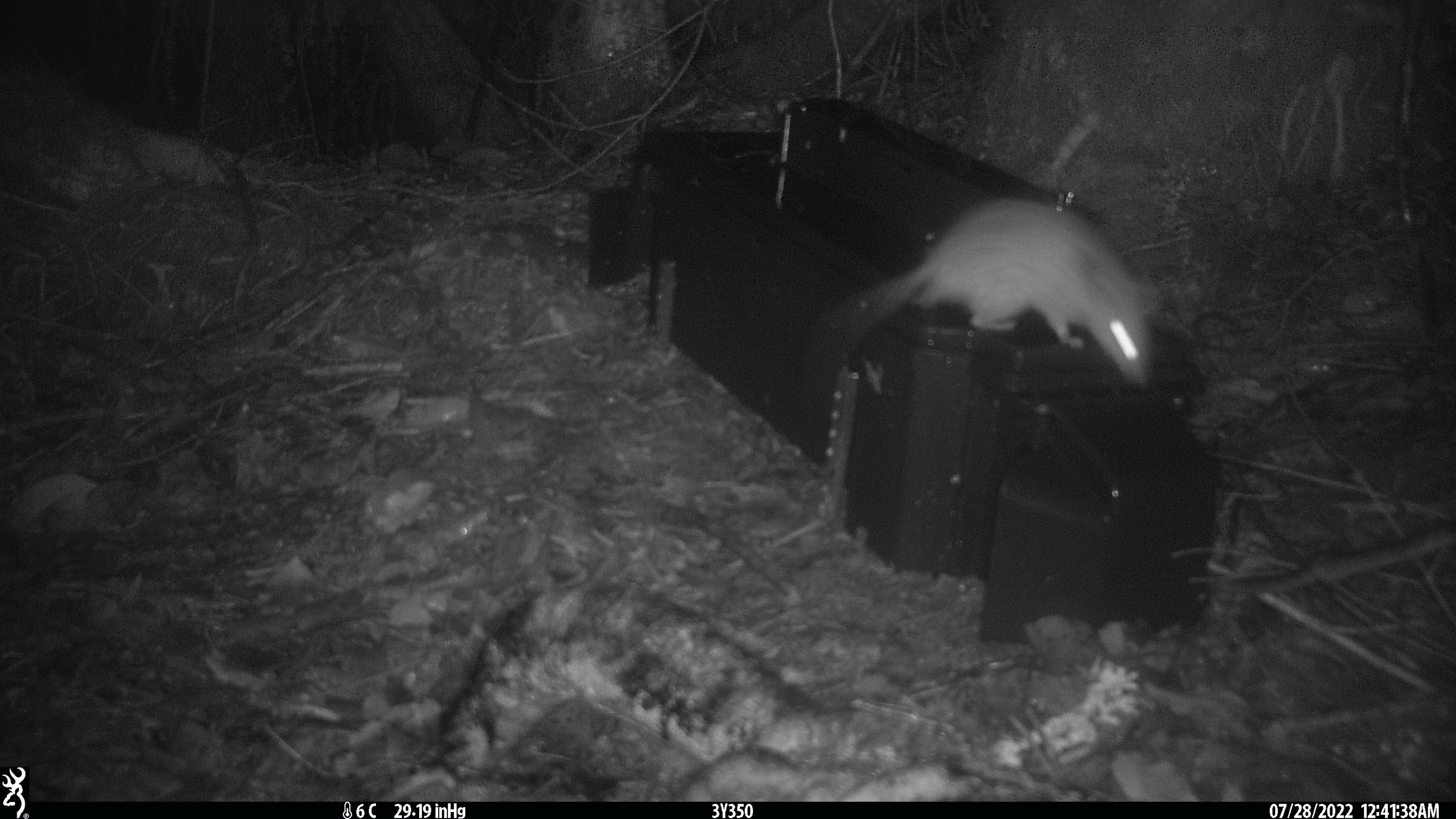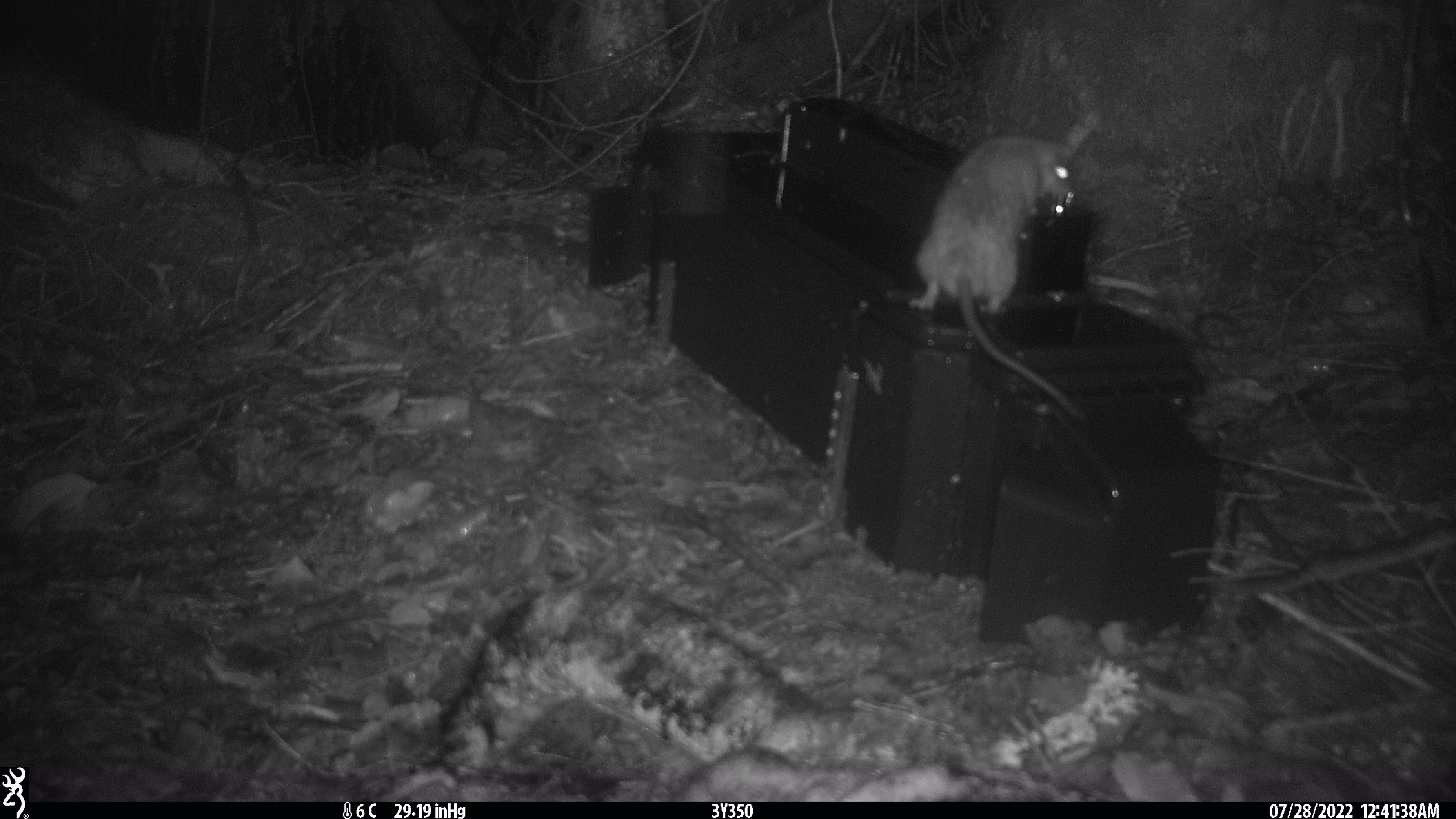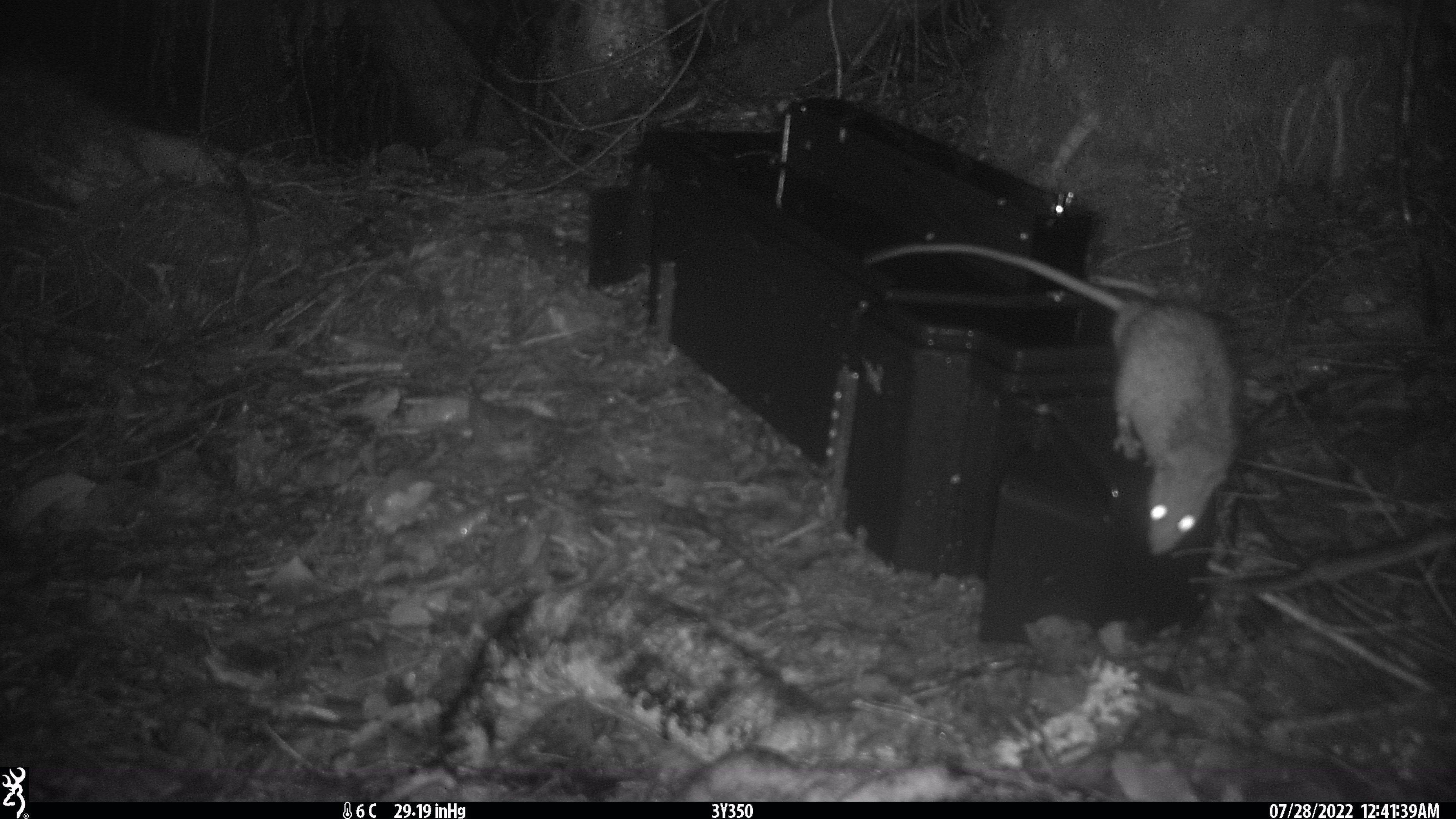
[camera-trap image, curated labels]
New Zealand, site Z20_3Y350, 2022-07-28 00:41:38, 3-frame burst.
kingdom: Animalia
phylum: Chordata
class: Mammalia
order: Rodentia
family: Muridae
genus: Rattus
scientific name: Rattus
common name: rat